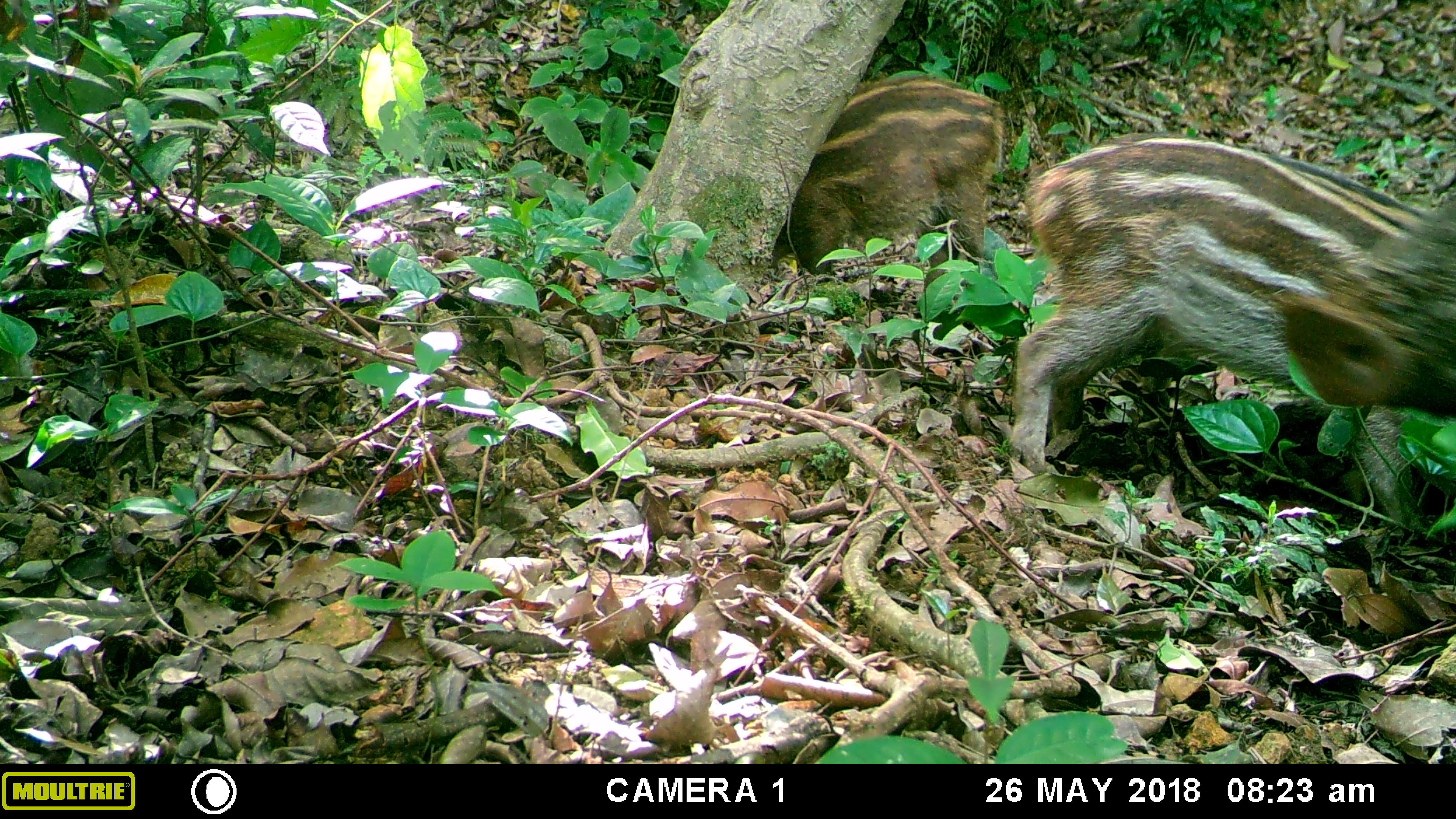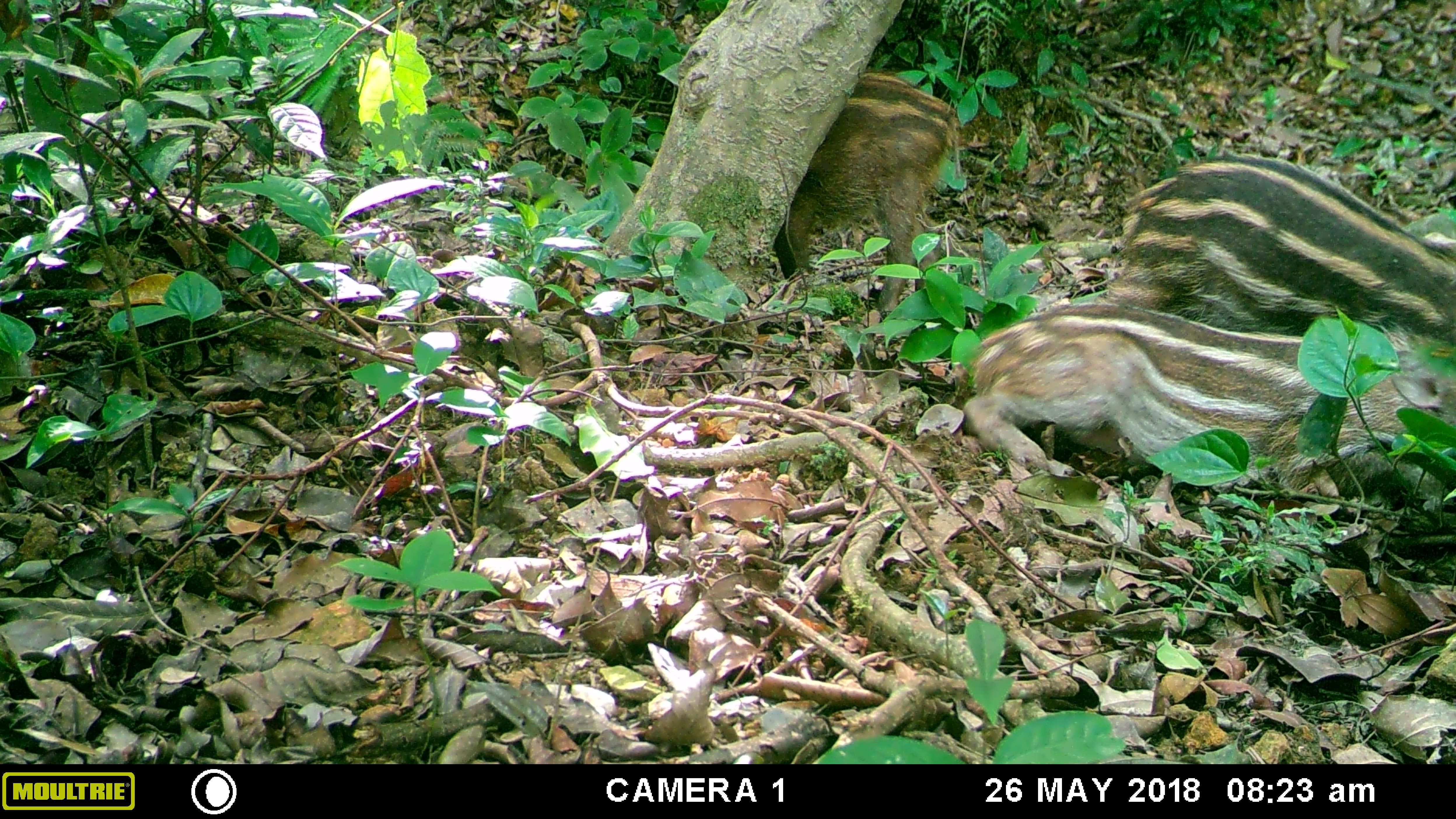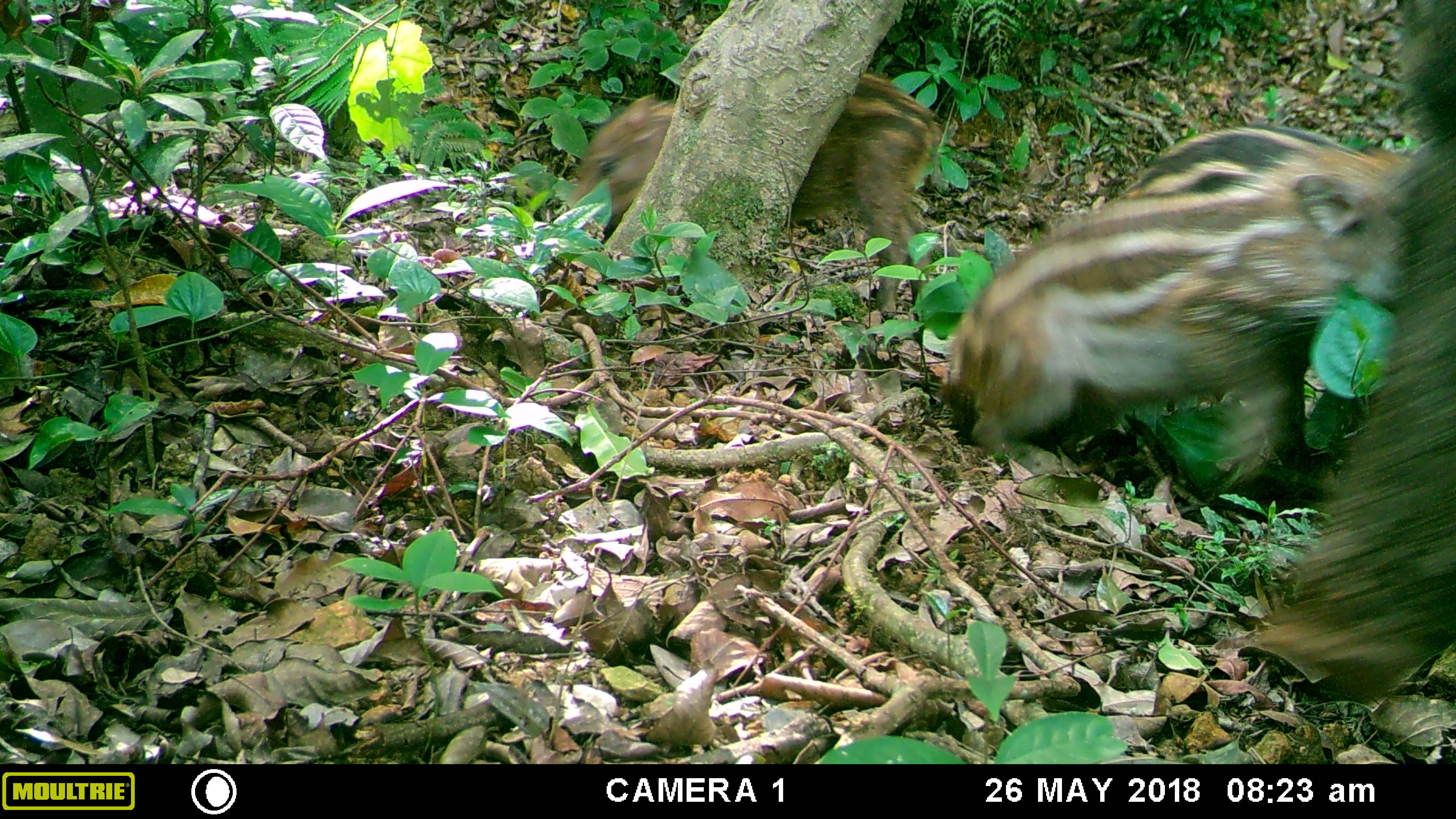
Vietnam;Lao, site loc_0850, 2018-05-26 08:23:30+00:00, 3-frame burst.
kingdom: Animalia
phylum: Chordata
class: Mammalia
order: Artiodactyla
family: Suidae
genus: Sus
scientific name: Sus scrofa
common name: eurasian wild pig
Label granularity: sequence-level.